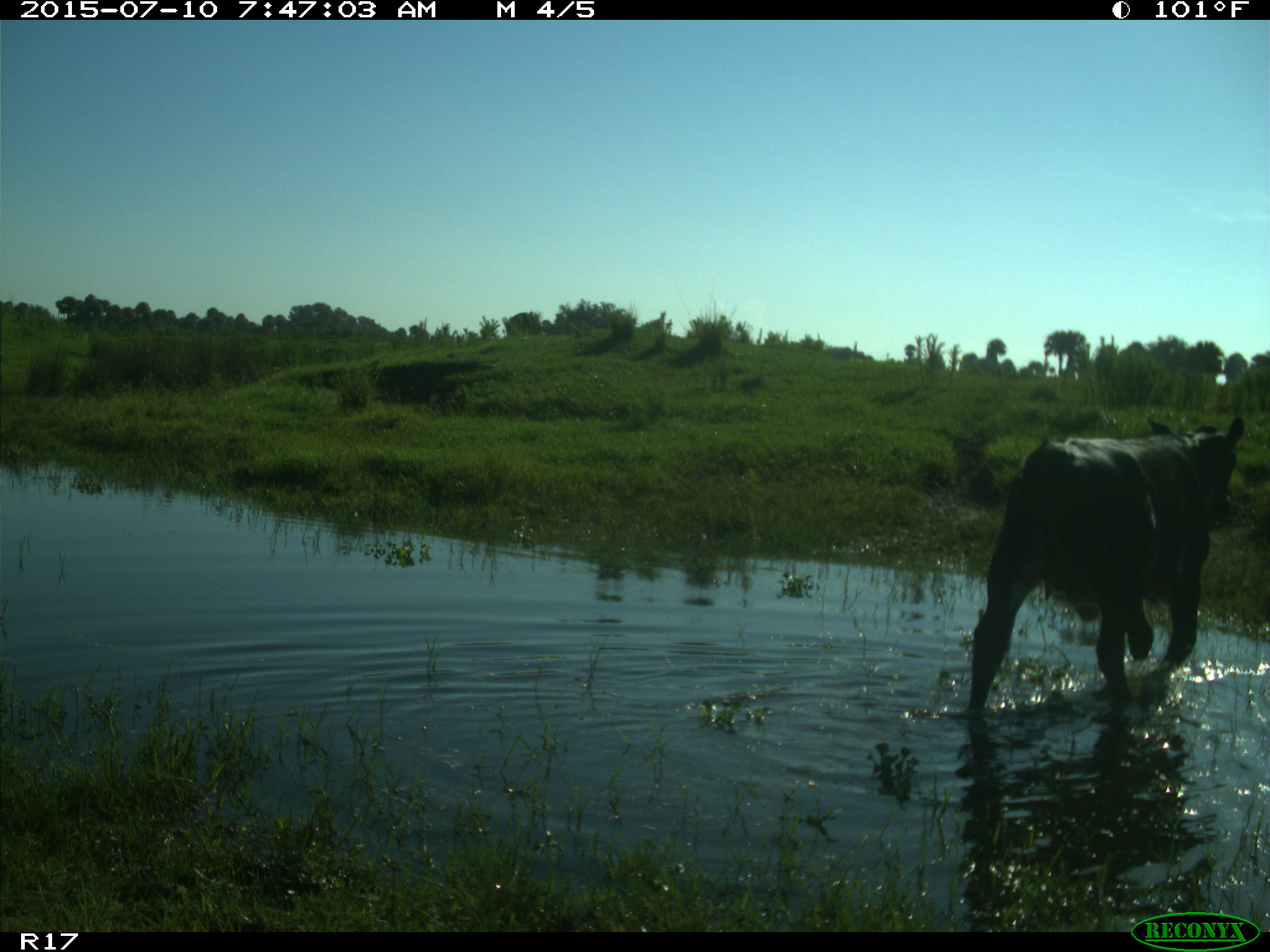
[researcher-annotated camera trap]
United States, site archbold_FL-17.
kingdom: Animalia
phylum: Chordata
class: Mammalia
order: Artiodactyla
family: Bovidae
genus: Bos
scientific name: Bos taurus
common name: domestic cow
Bos taurus (domestic cow).